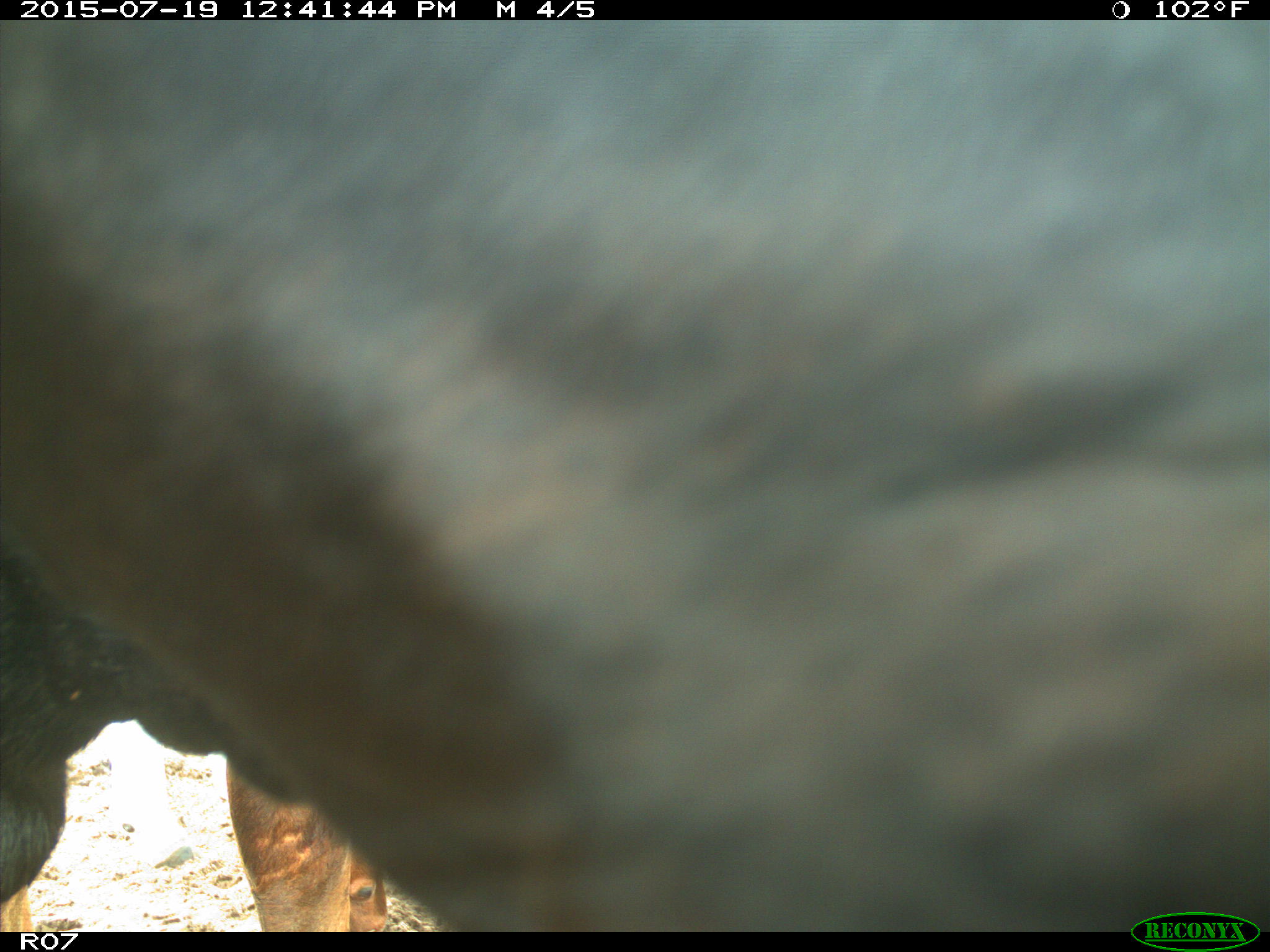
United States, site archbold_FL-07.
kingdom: Animalia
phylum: Chordata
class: Mammalia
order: Artiodactyla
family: Bovidae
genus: Bos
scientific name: Bos taurus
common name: domestic cow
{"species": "Bos taurus (domestic cow)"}